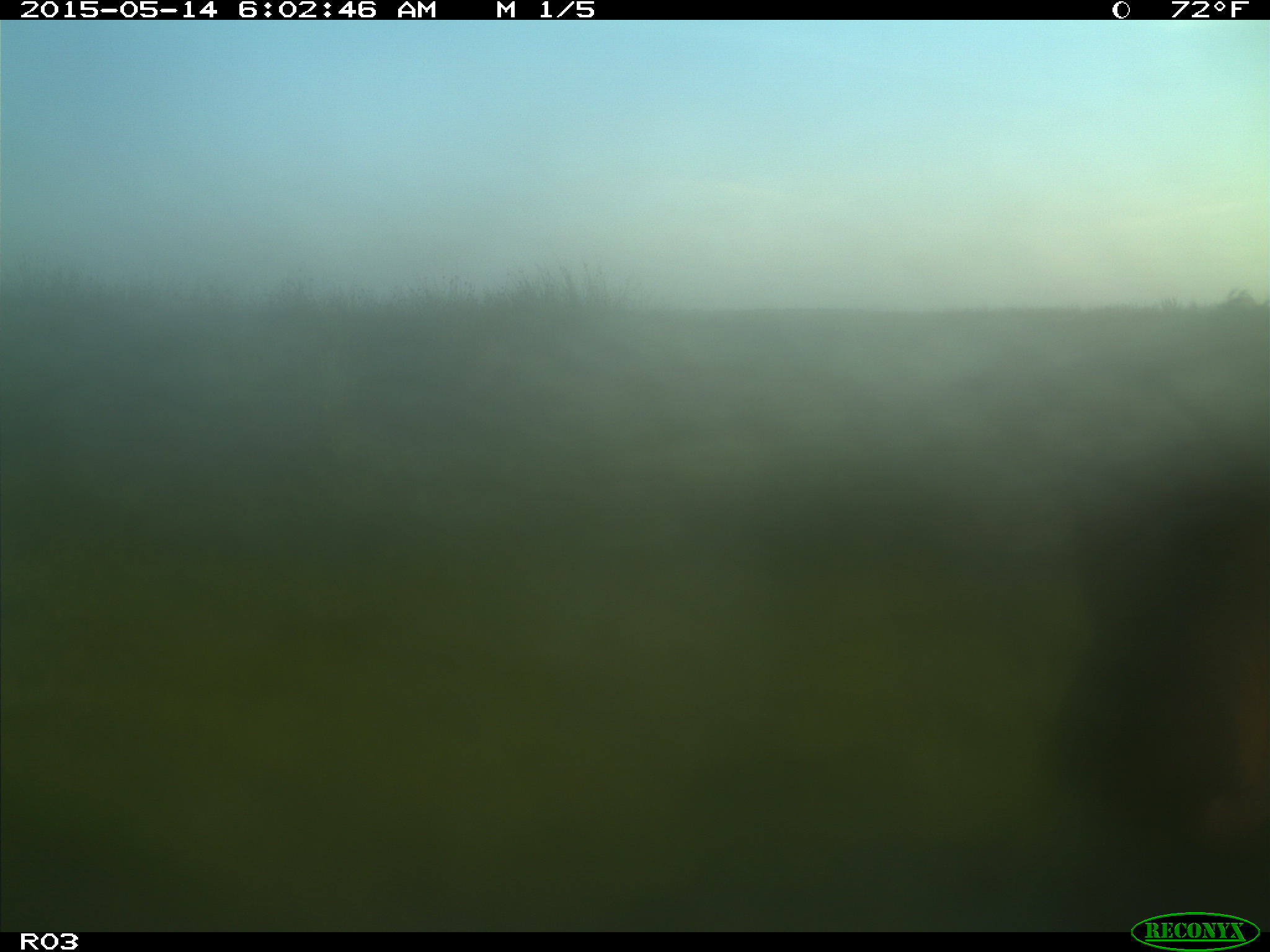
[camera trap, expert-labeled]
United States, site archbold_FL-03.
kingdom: Animalia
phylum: Chordata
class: Mammalia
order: Artiodactyla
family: Bovidae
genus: Bos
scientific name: Bos taurus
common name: domestic cow